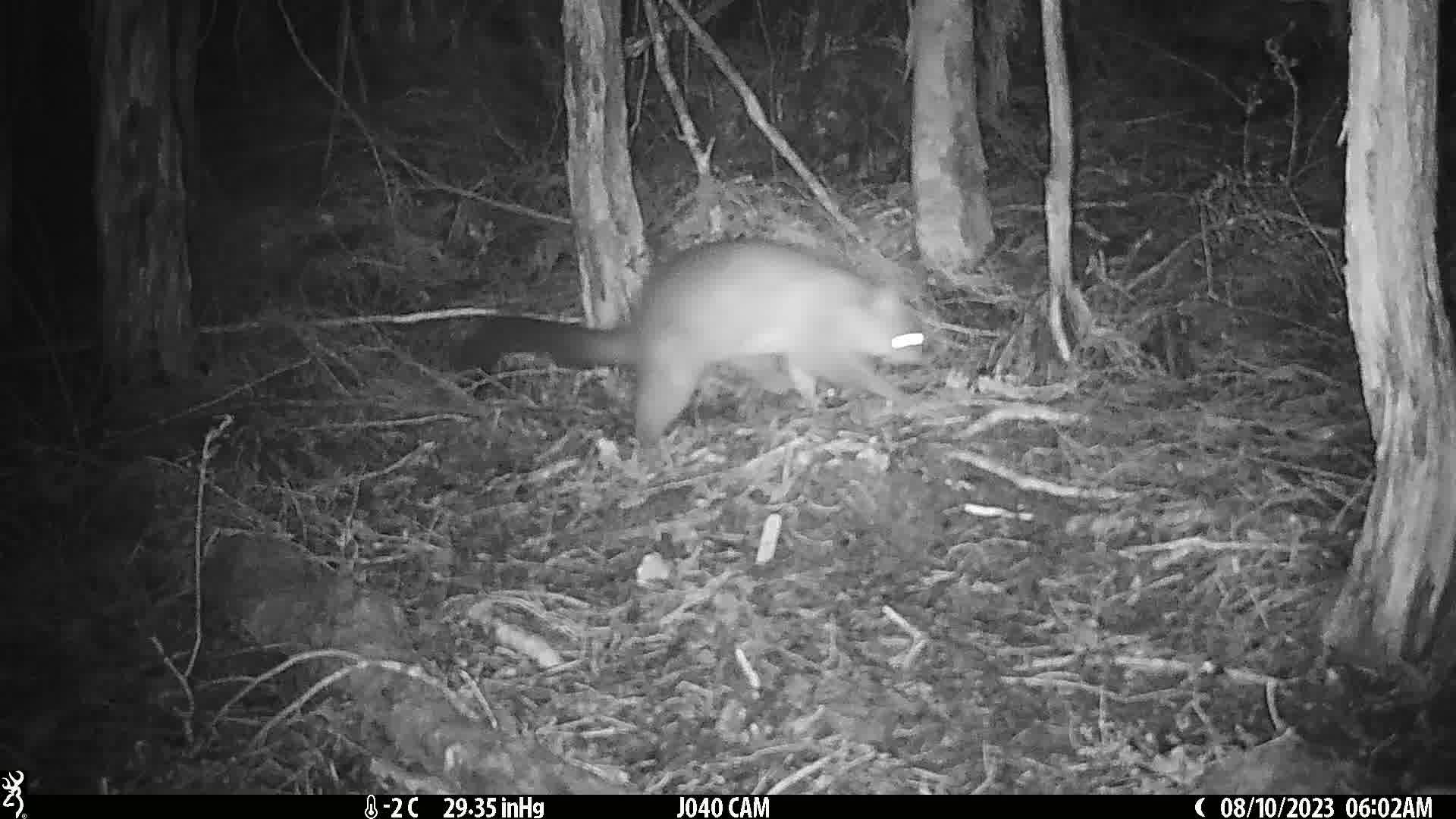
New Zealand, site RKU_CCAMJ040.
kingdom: Animalia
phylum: Chordata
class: Mammalia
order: Diprotodontia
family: Phalangeridae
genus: Trichosurus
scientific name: Trichosurus vulpecula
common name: common brushtail possum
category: possum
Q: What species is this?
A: Possum (common brushtail possum) (Trichosurus vulpecula).